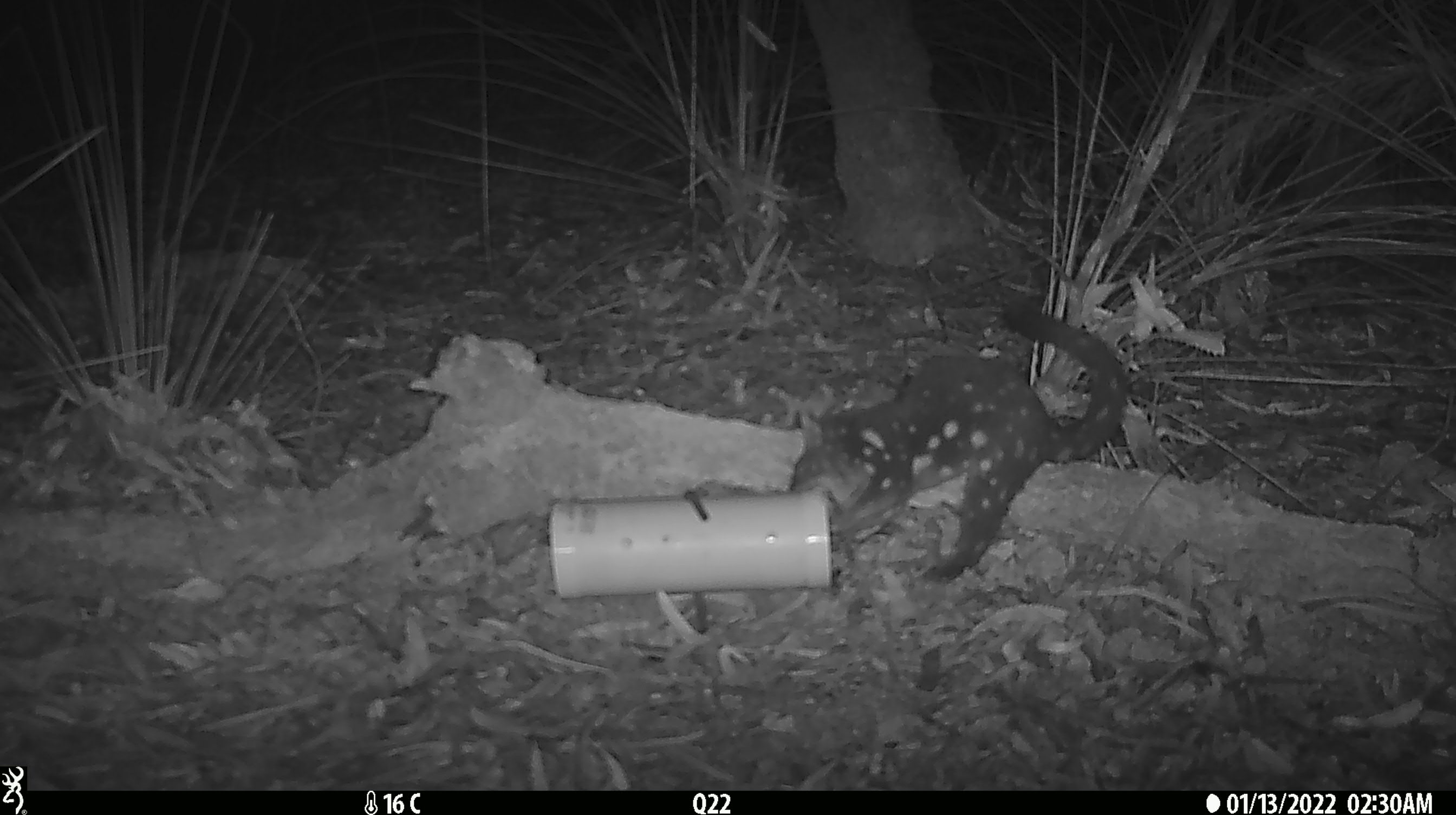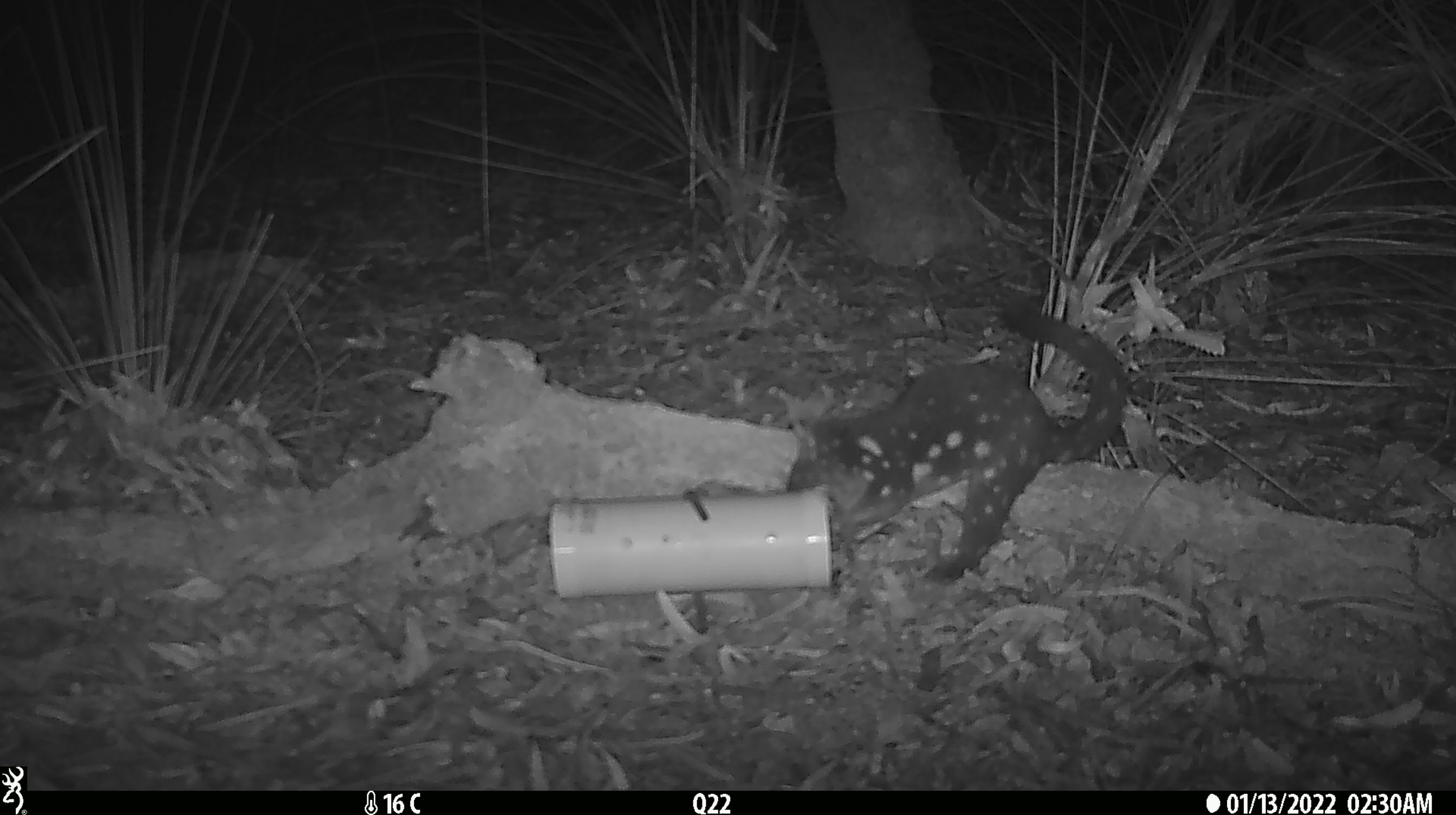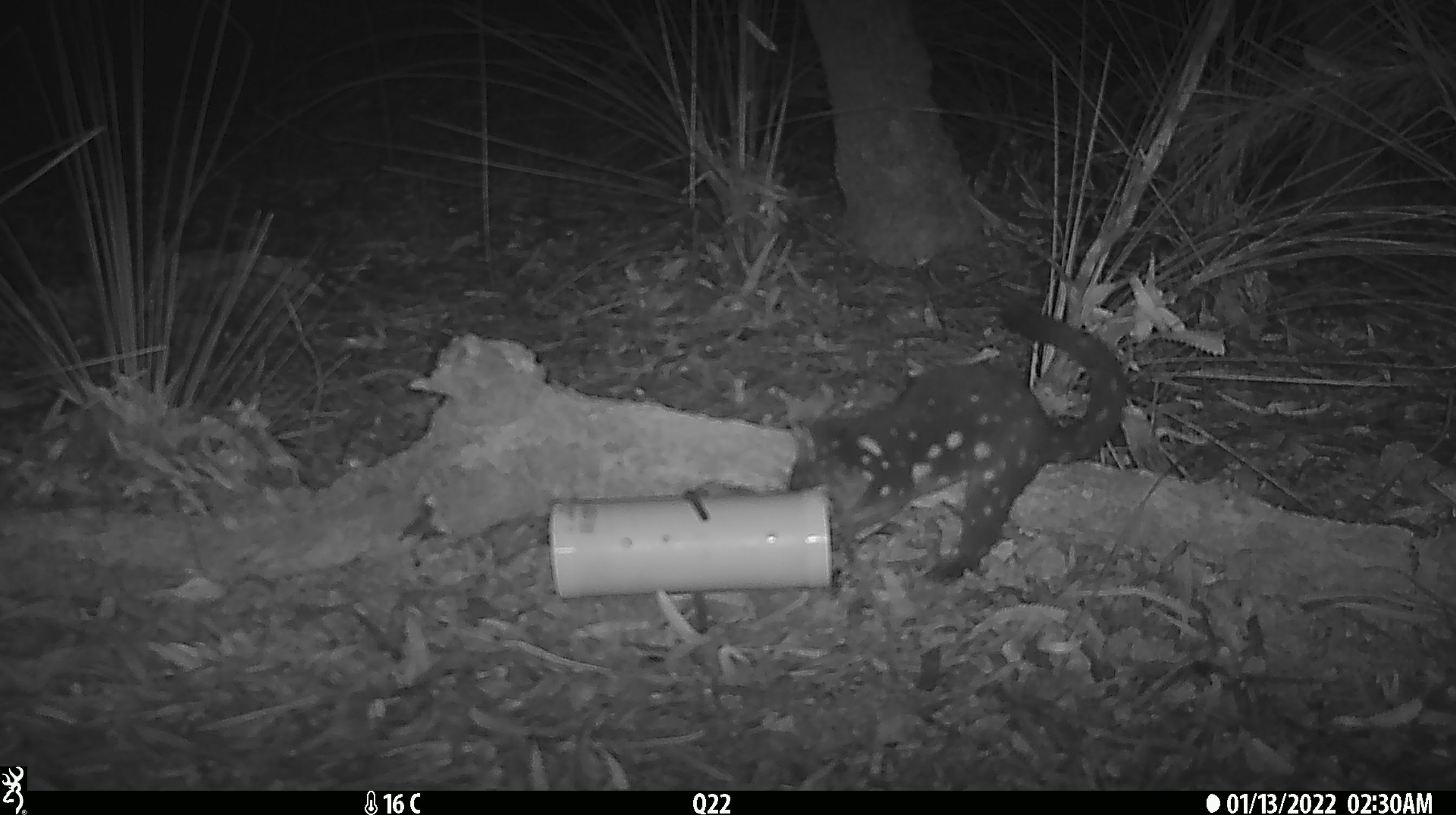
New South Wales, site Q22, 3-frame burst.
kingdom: Animalia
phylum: Chordata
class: Mammalia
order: Dasyuromorphia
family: Dasyuridae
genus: Dasyurus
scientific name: Dasyurus maculatus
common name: spotted-tailed quoll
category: quoll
Quoll (spotted-tailed quoll) (Dasyurus maculatus).